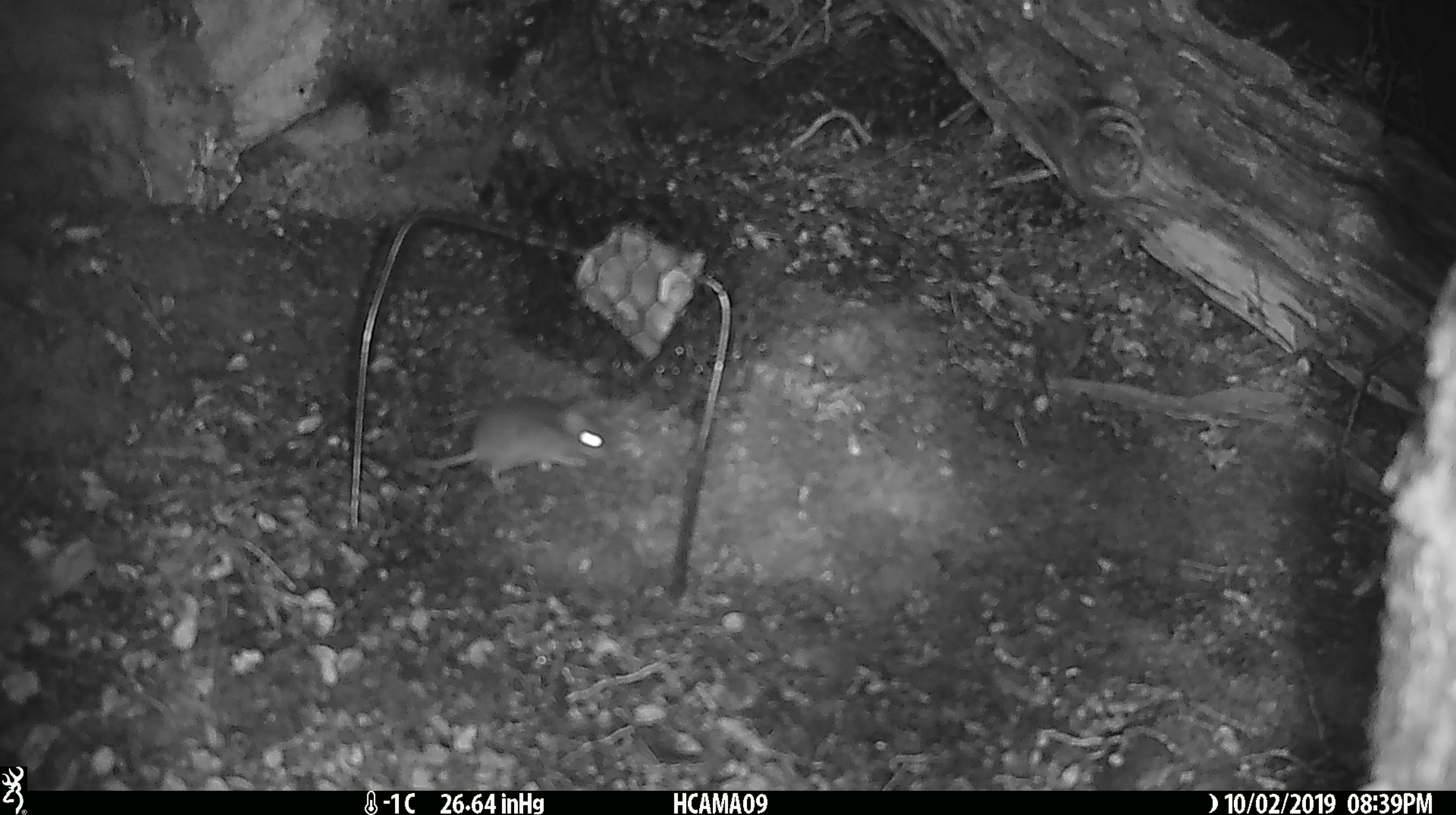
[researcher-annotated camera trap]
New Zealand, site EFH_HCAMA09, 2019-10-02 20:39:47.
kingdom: Animalia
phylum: Chordata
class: Mammalia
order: Rodentia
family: Muridae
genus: Mus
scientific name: Mus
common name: mouse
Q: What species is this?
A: Mouse (Mus).